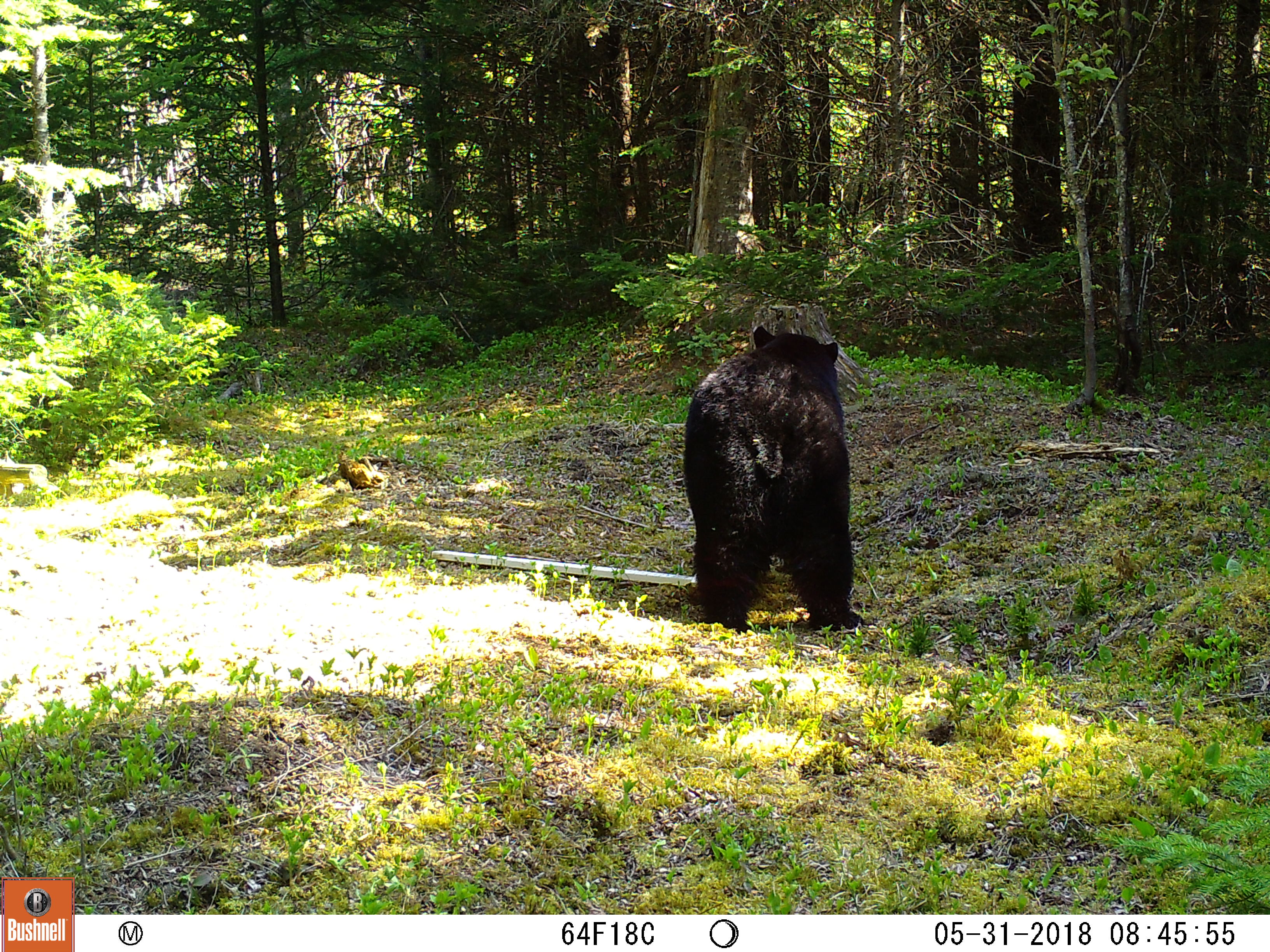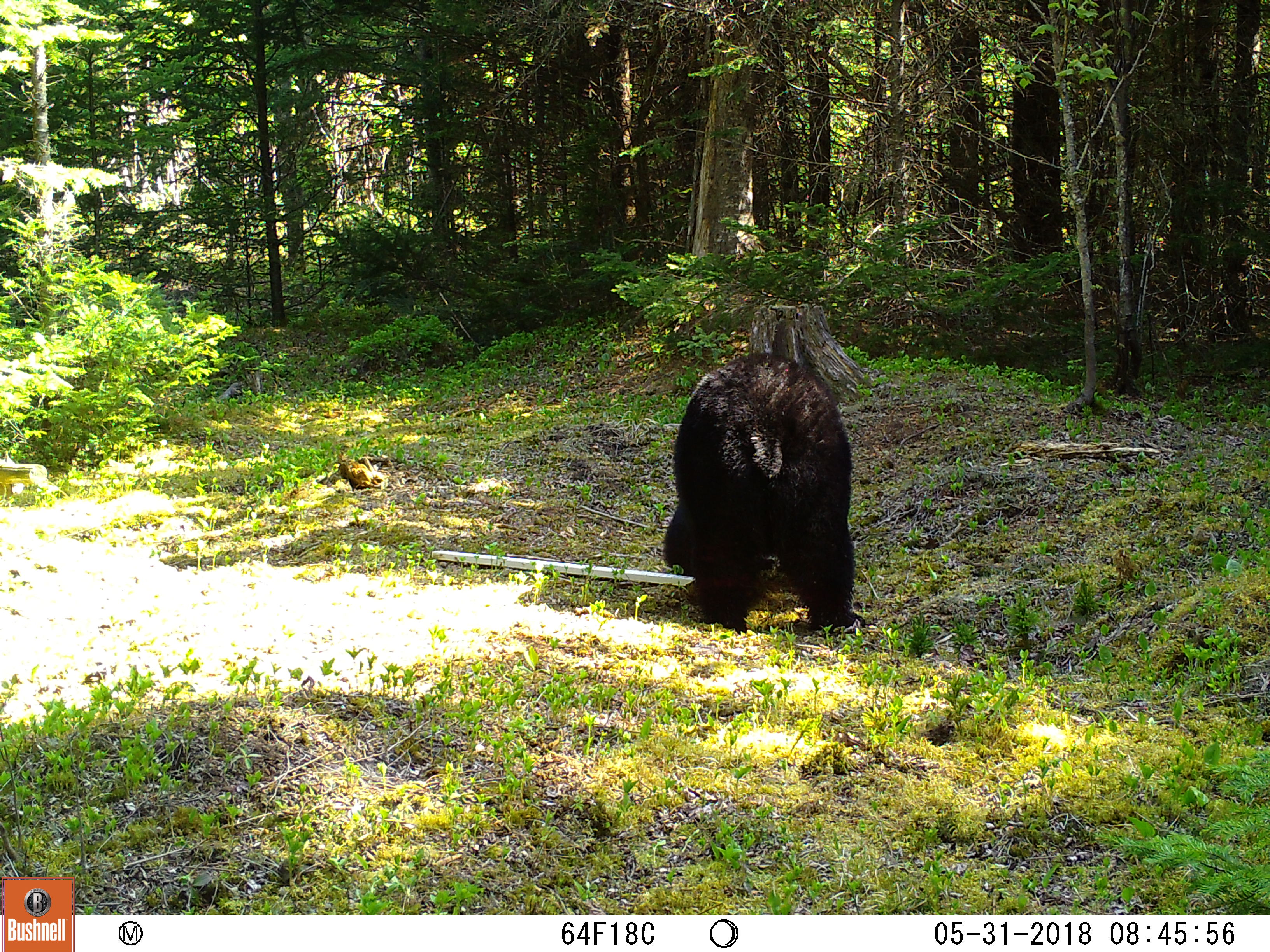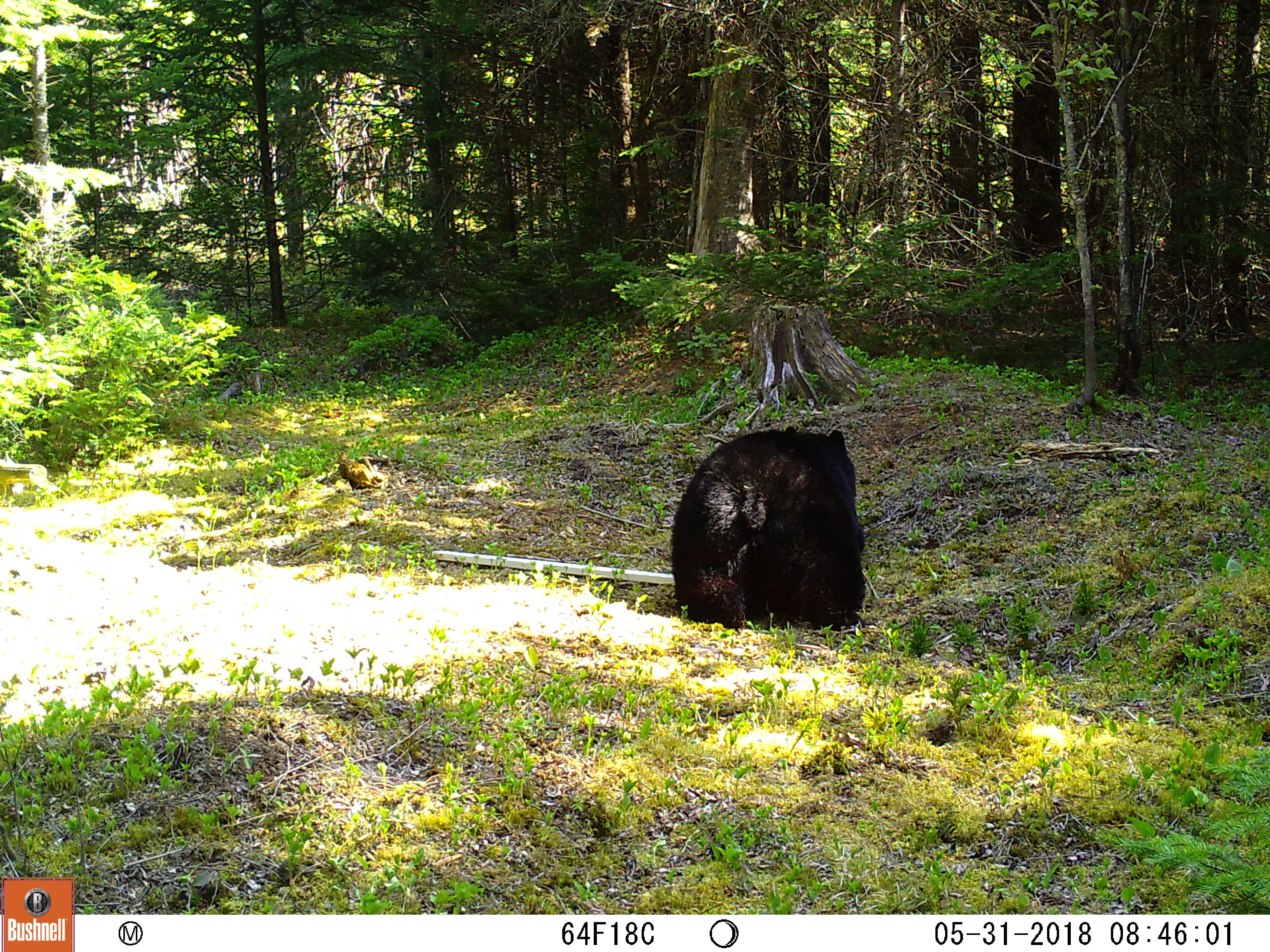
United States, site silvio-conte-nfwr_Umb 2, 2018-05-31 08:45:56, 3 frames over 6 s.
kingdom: Animalia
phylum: Chordata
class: Mammalia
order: Carnivora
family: Ursidae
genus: Ursus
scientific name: Ursus americanus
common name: black bear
Black bear (Ursus americanus).